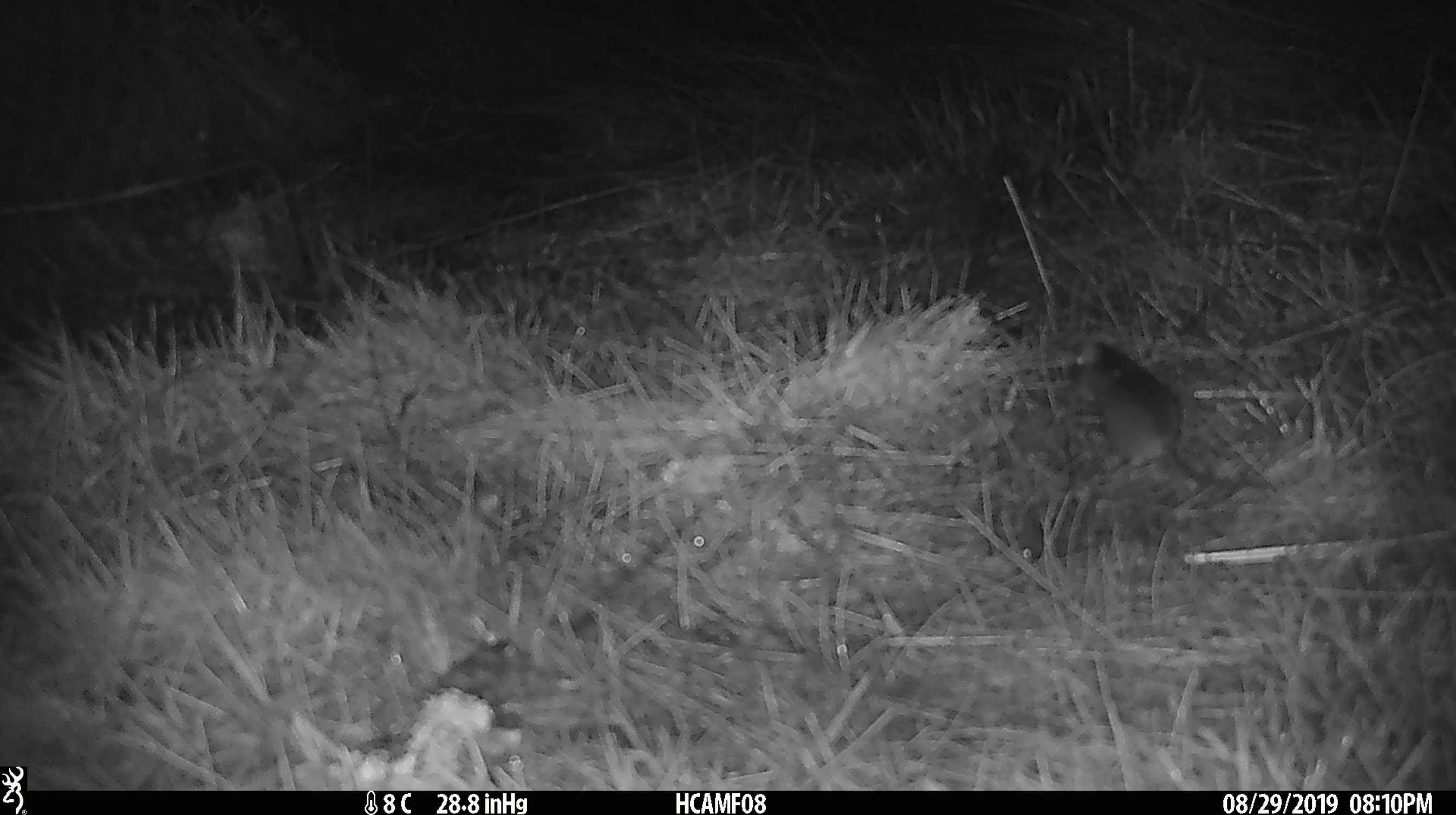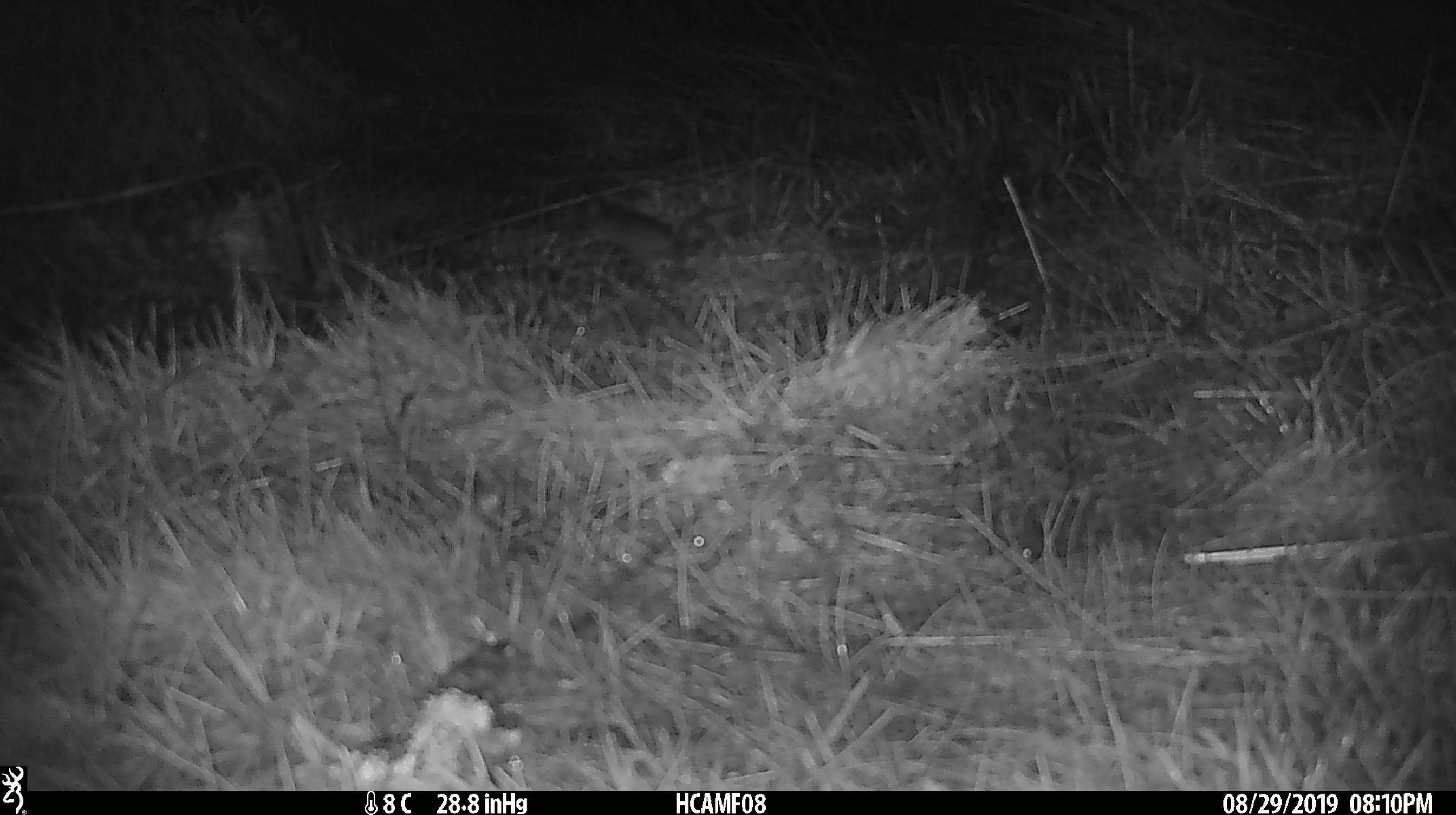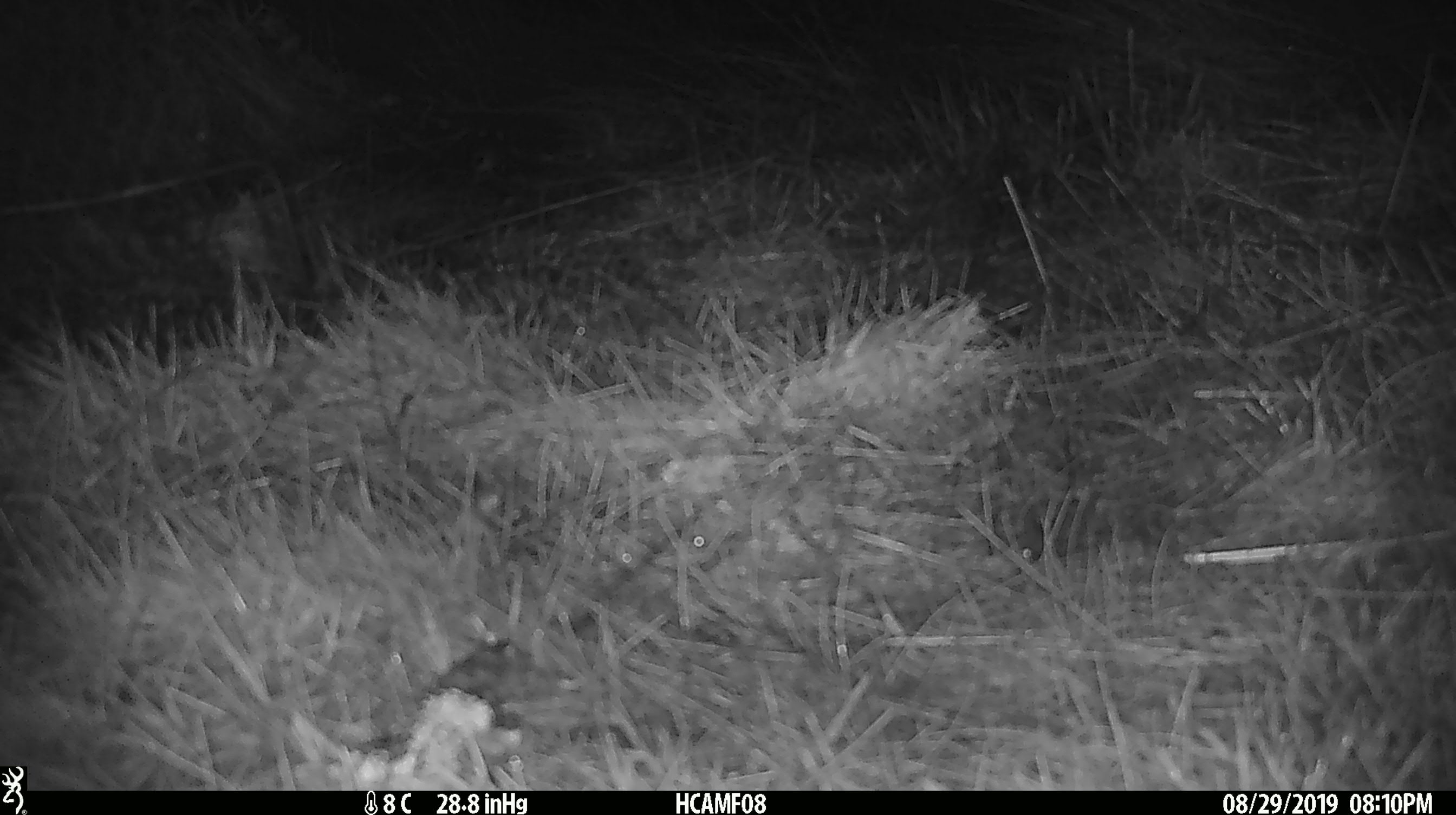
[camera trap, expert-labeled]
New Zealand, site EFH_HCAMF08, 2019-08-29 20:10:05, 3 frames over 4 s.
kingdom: Animalia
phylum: Chordata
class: Mammalia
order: Rodentia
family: Muridae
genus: Mus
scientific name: Mus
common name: mouse